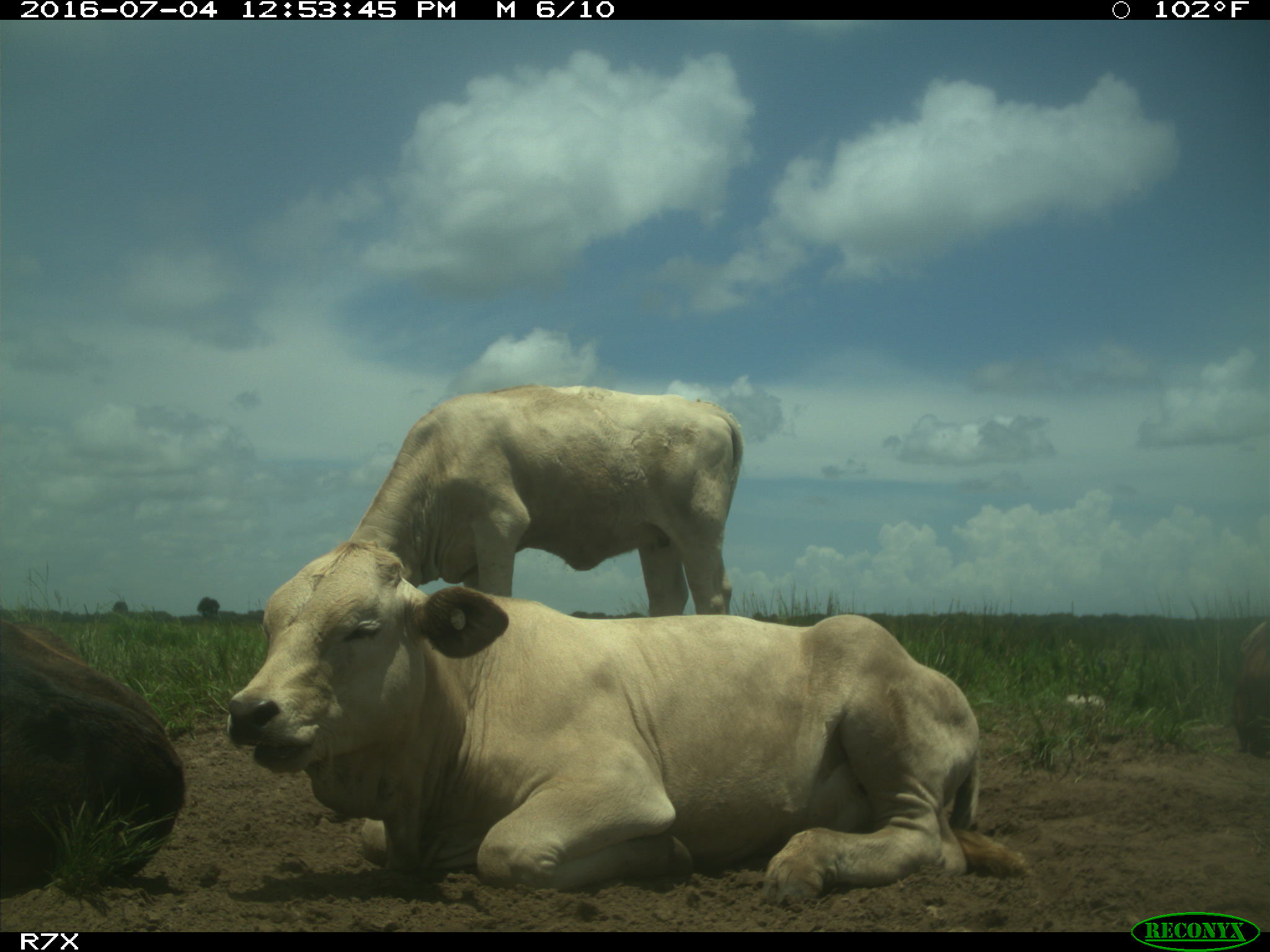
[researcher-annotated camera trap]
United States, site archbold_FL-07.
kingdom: Animalia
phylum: Chordata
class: Mammalia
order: Artiodactyla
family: Bovidae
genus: Bos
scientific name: Bos taurus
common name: domestic cow